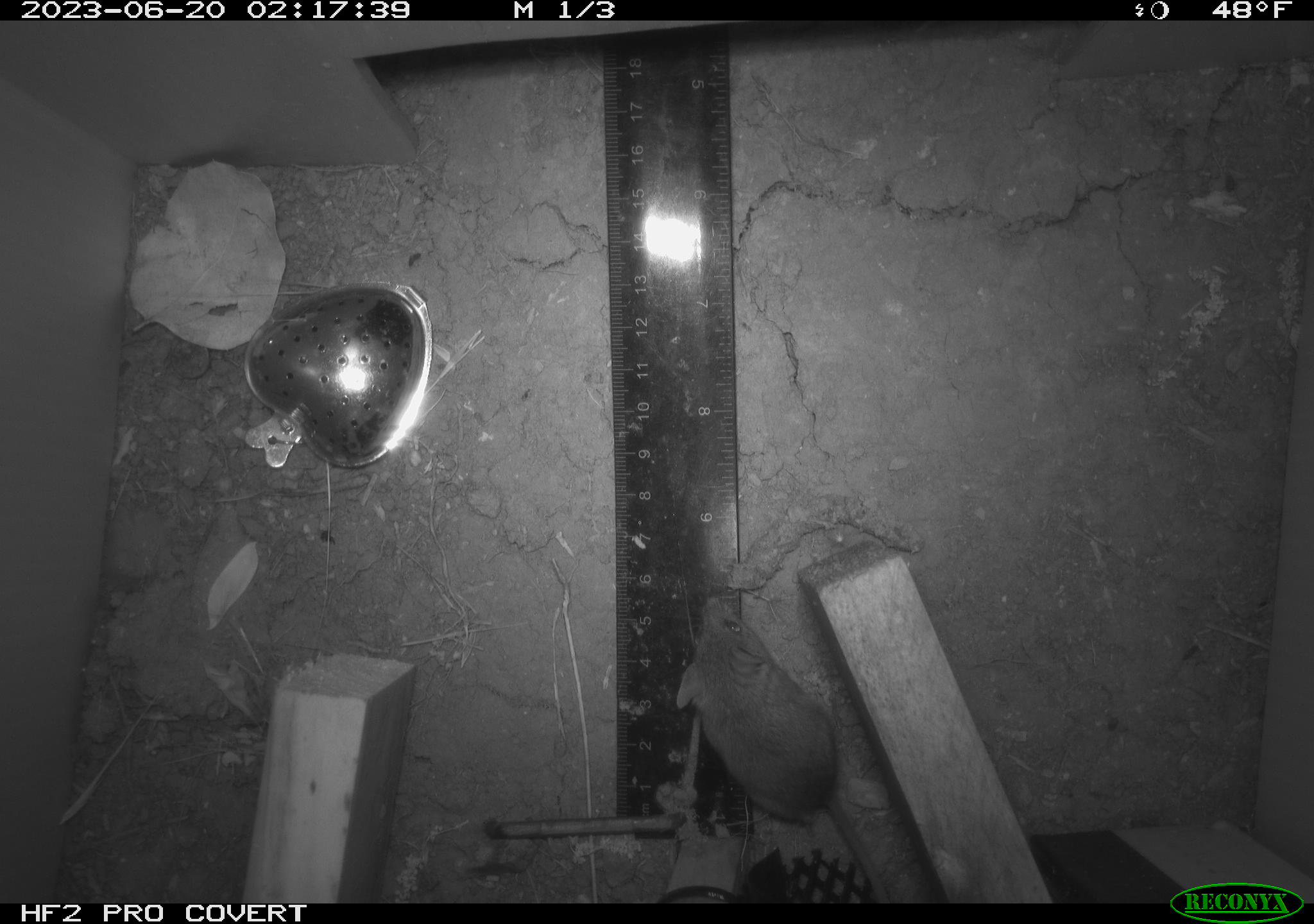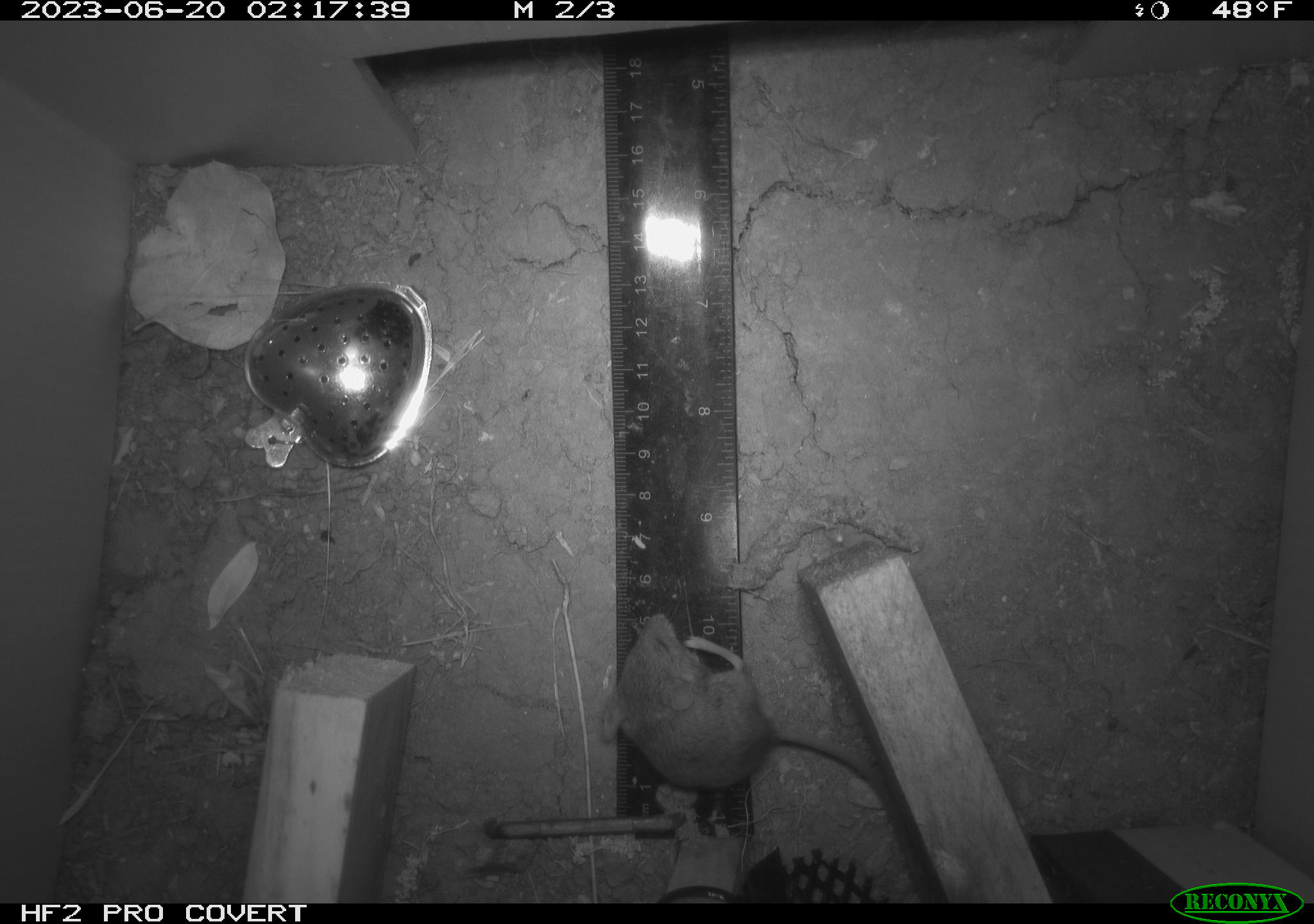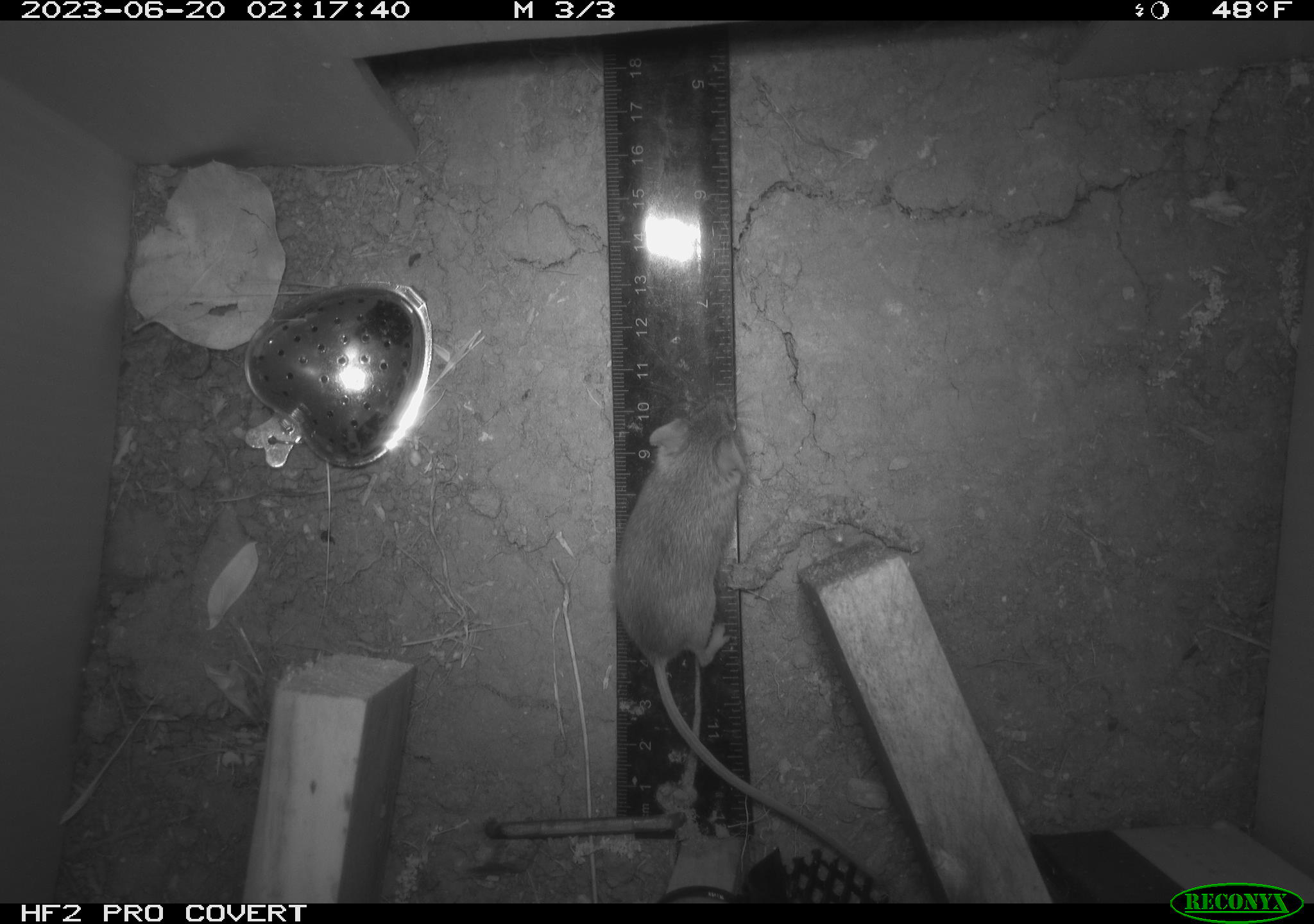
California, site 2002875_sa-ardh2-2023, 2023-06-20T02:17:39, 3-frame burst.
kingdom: Animalia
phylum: Chordata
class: Mammalia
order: Rodentia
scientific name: Rodentia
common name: mouse species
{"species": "mouse species (Rodentia)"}